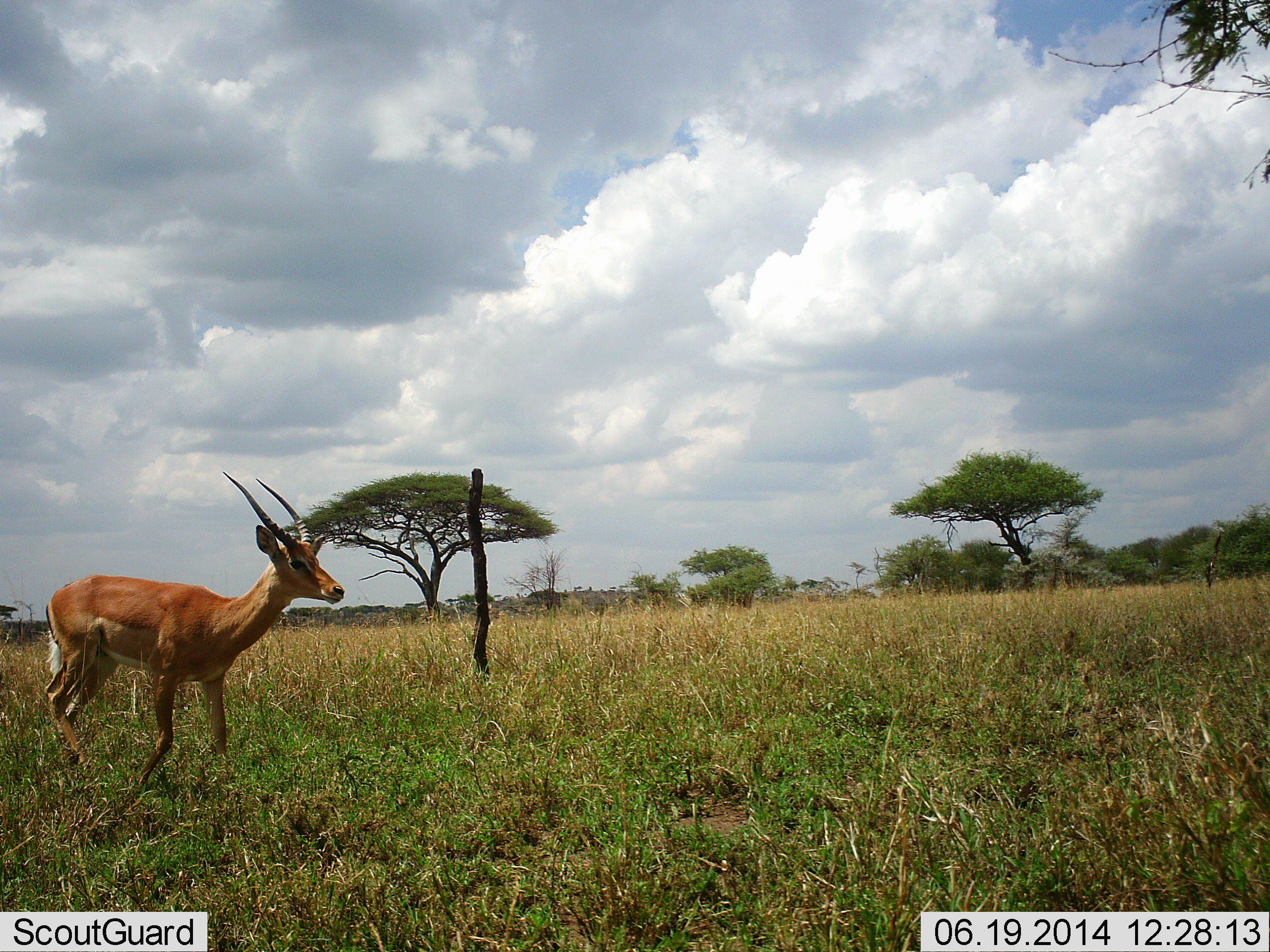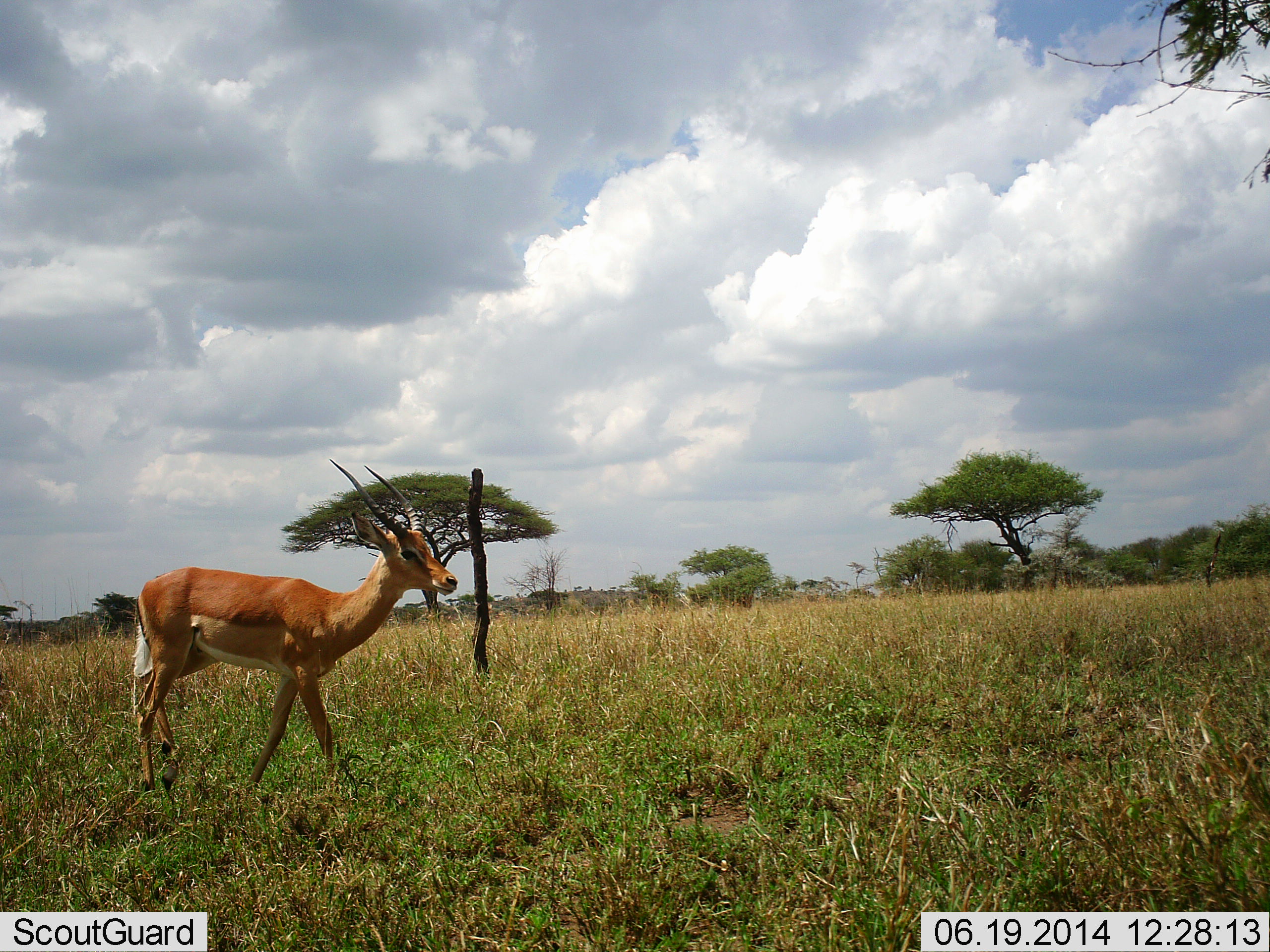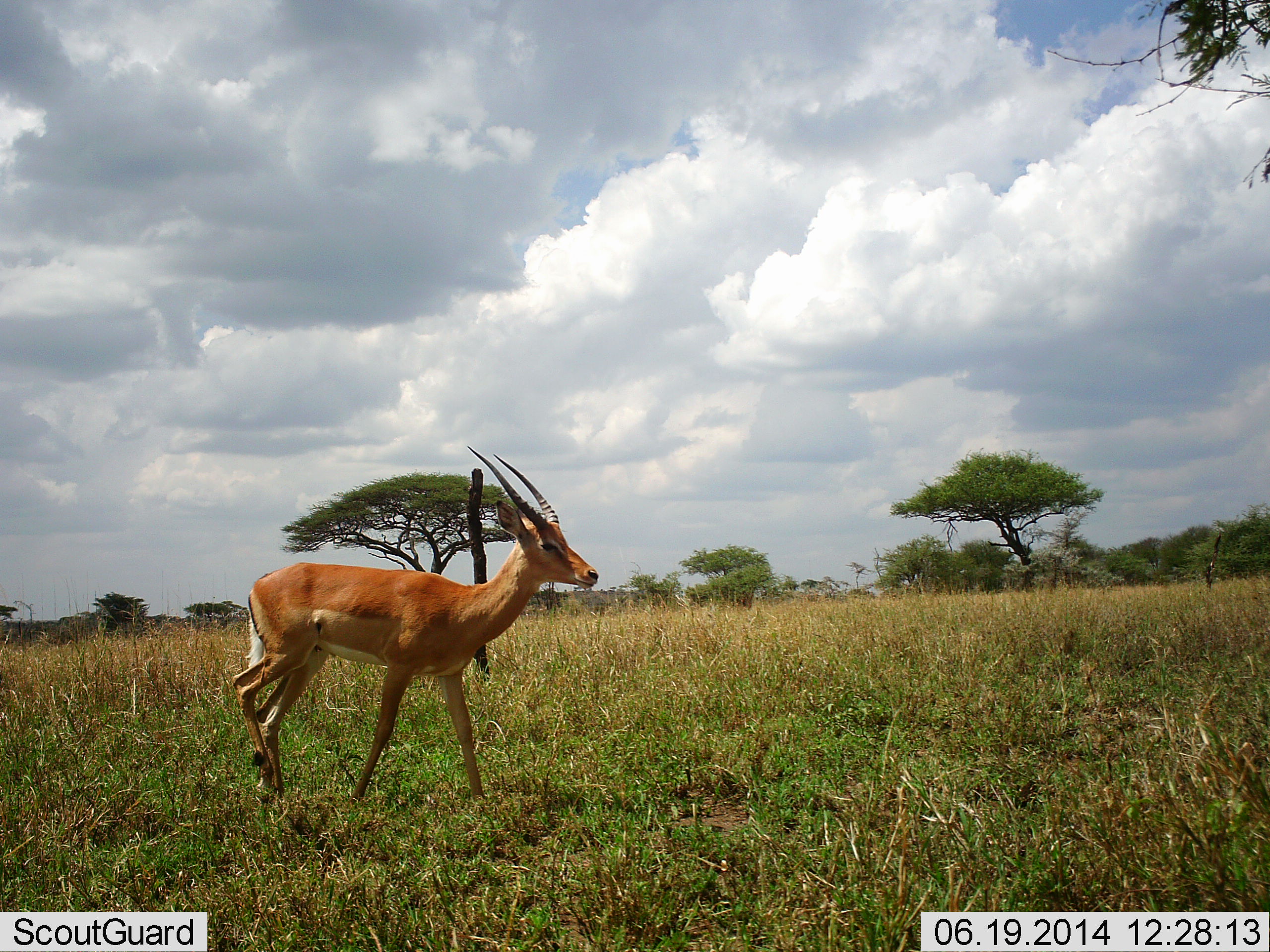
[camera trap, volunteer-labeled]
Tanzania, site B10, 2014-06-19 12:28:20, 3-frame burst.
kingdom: Animalia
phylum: Chordata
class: Mammalia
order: Artiodactyla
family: Bovidae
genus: Aepyceros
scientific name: Aepyceros melampus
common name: impala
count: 1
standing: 10%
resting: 0%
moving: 100%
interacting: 0%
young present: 0%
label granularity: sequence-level